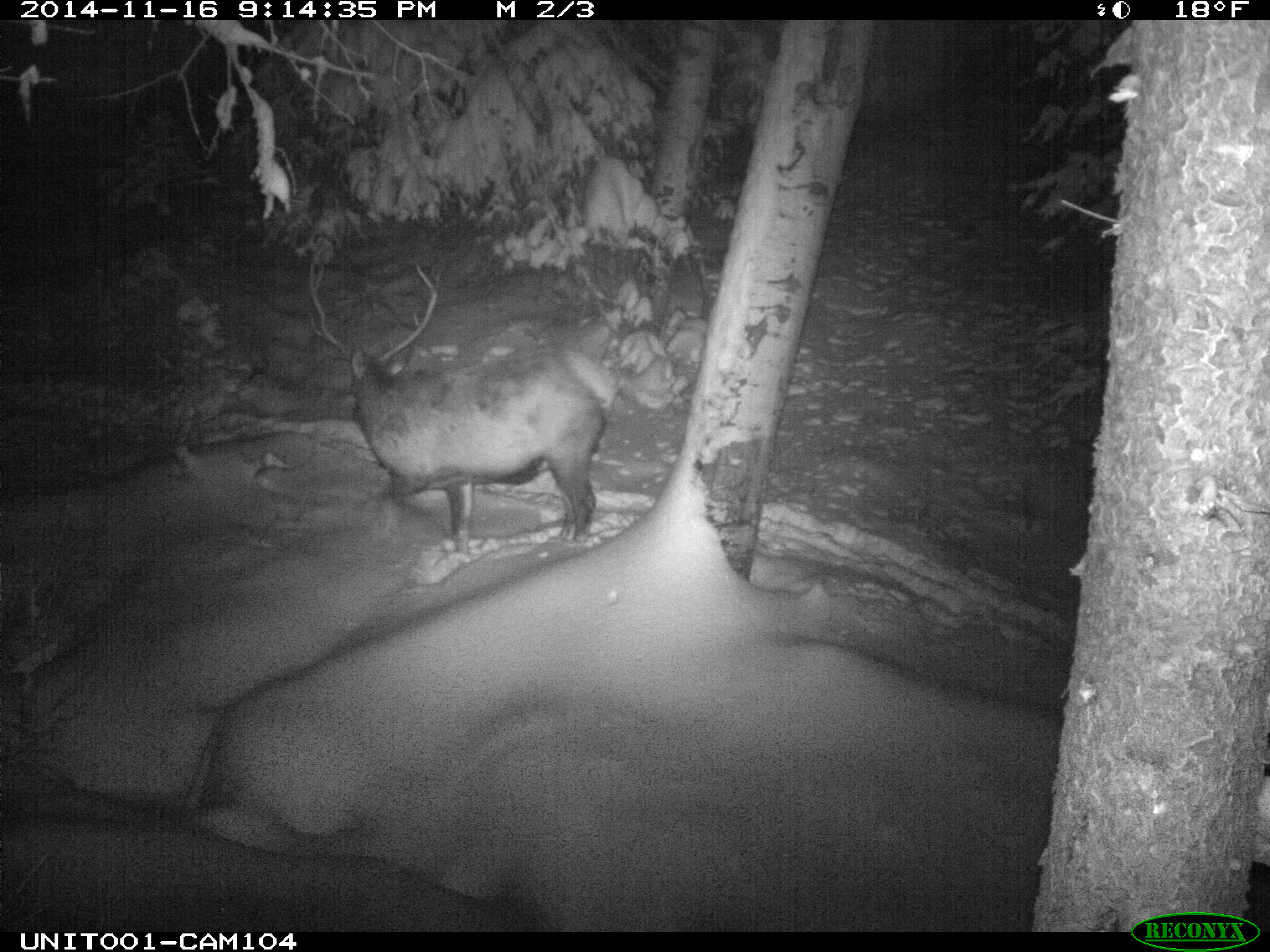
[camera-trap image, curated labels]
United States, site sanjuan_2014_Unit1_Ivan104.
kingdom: Animalia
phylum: Chordata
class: Mammalia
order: Artiodactyla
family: Cervidae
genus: Cervus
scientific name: Cervus elaphus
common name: red deer